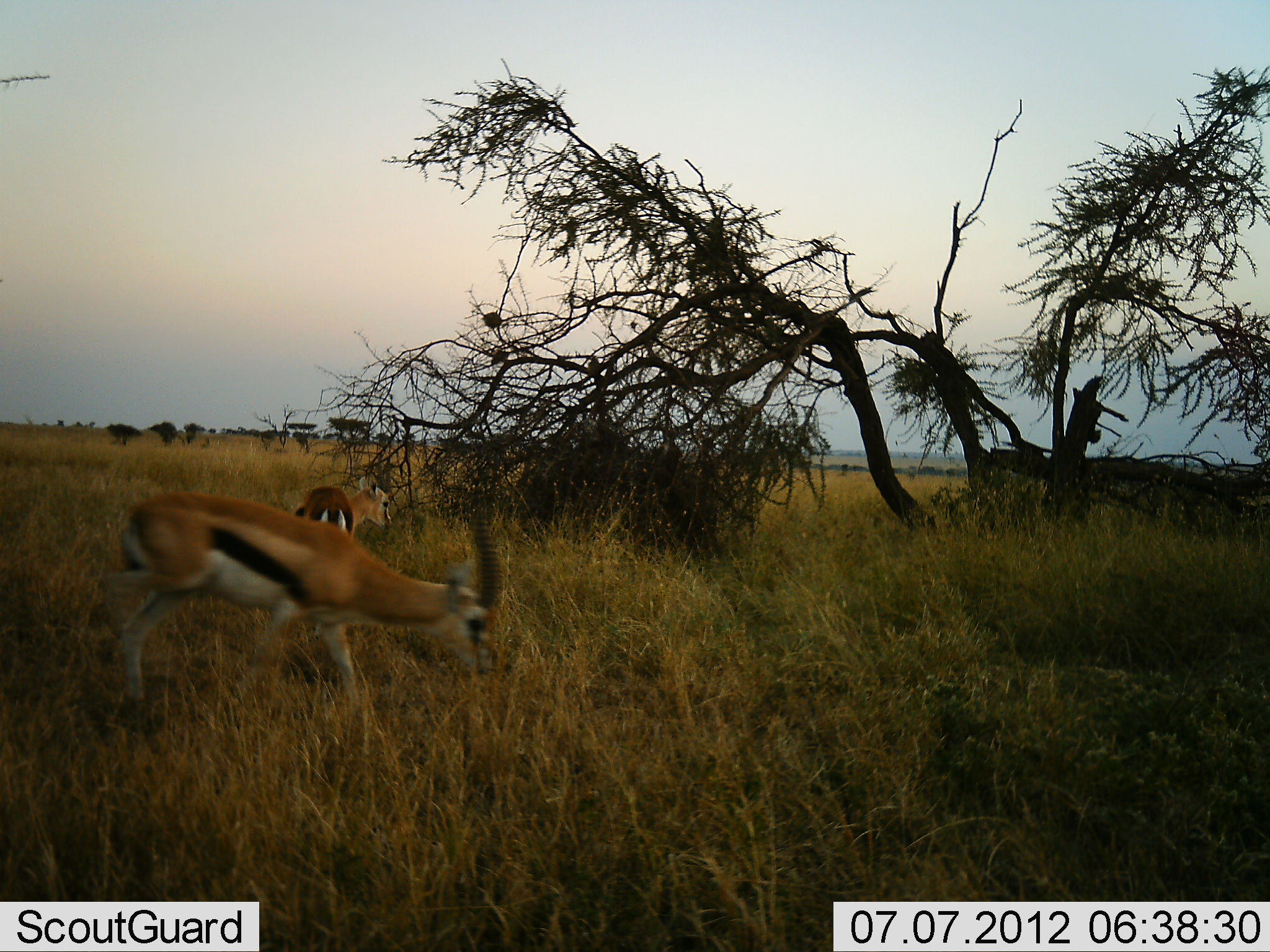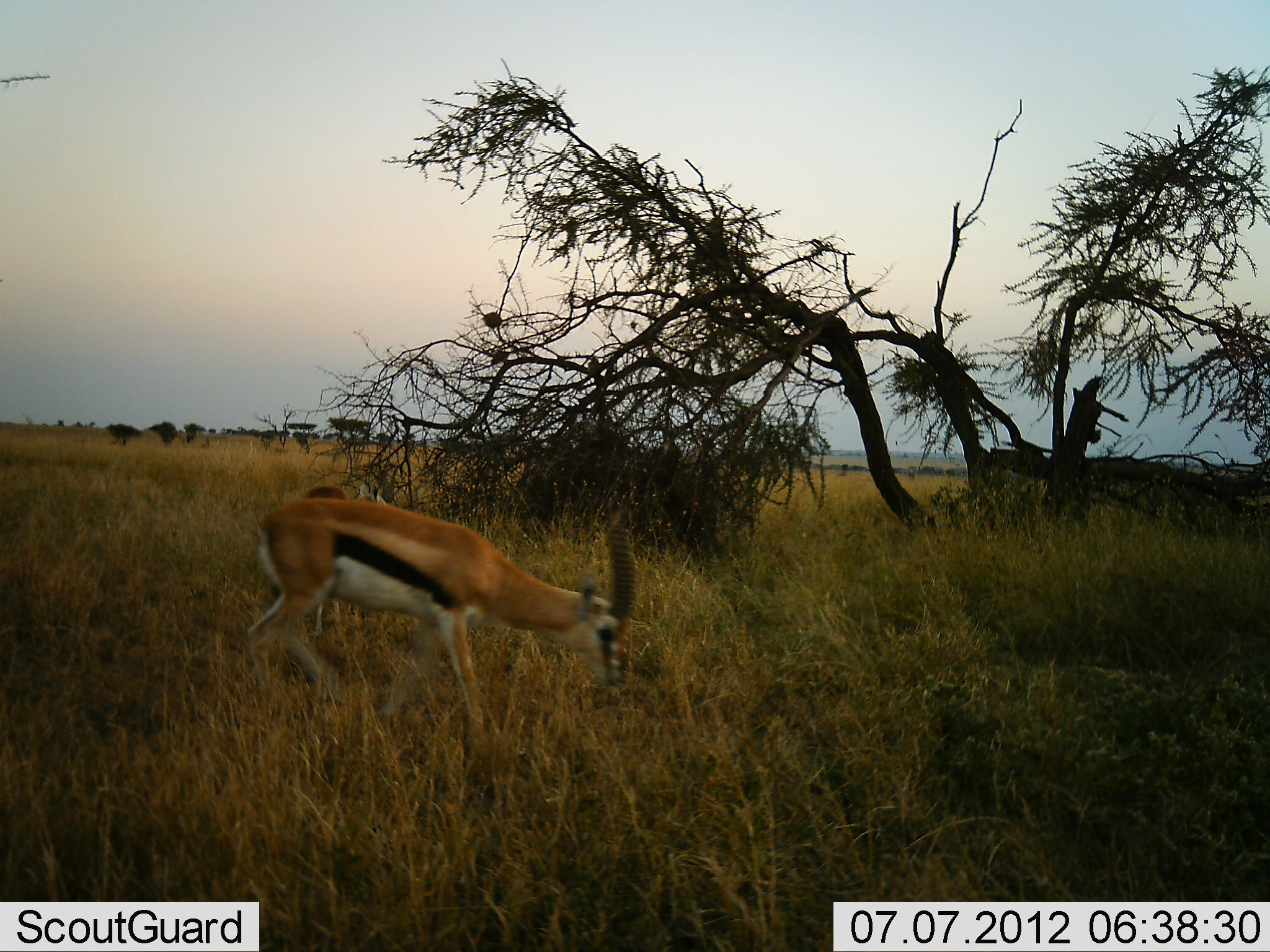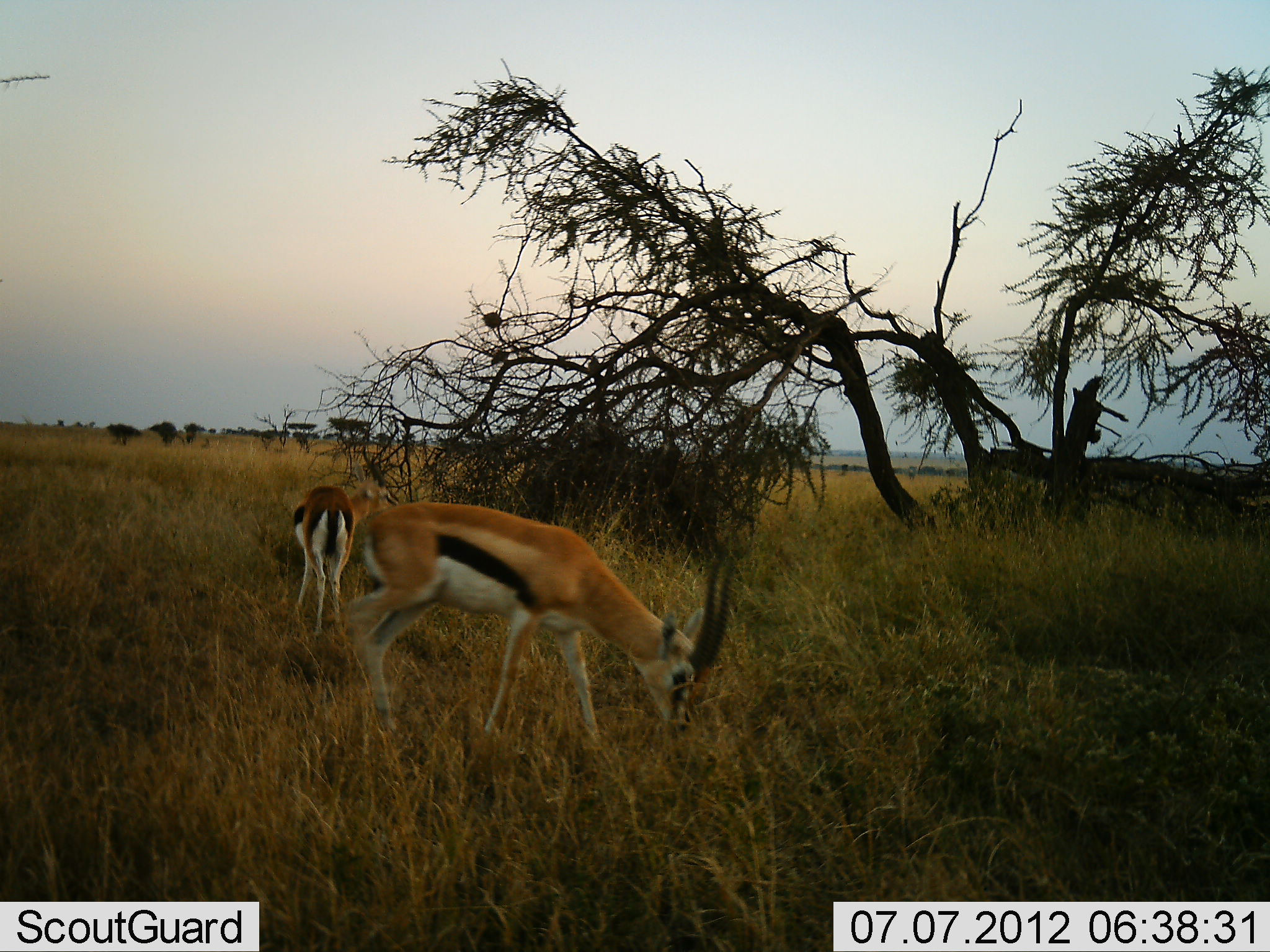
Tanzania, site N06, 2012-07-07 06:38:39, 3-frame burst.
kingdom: Animalia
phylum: Chordata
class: Mammalia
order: Artiodactyla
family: Bovidae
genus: Eudorcas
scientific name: Eudorcas thomsonii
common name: thomson's gazelle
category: gazellethomsons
Gazellethomsons (thomson's gazelle) (Eudorcas thomsonii), count 2. Behavior (volunteer vote fractions): standing 20%, resting 0%, moving 60%, interacting 0%. Young present (vote fraction): 0%. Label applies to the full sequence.